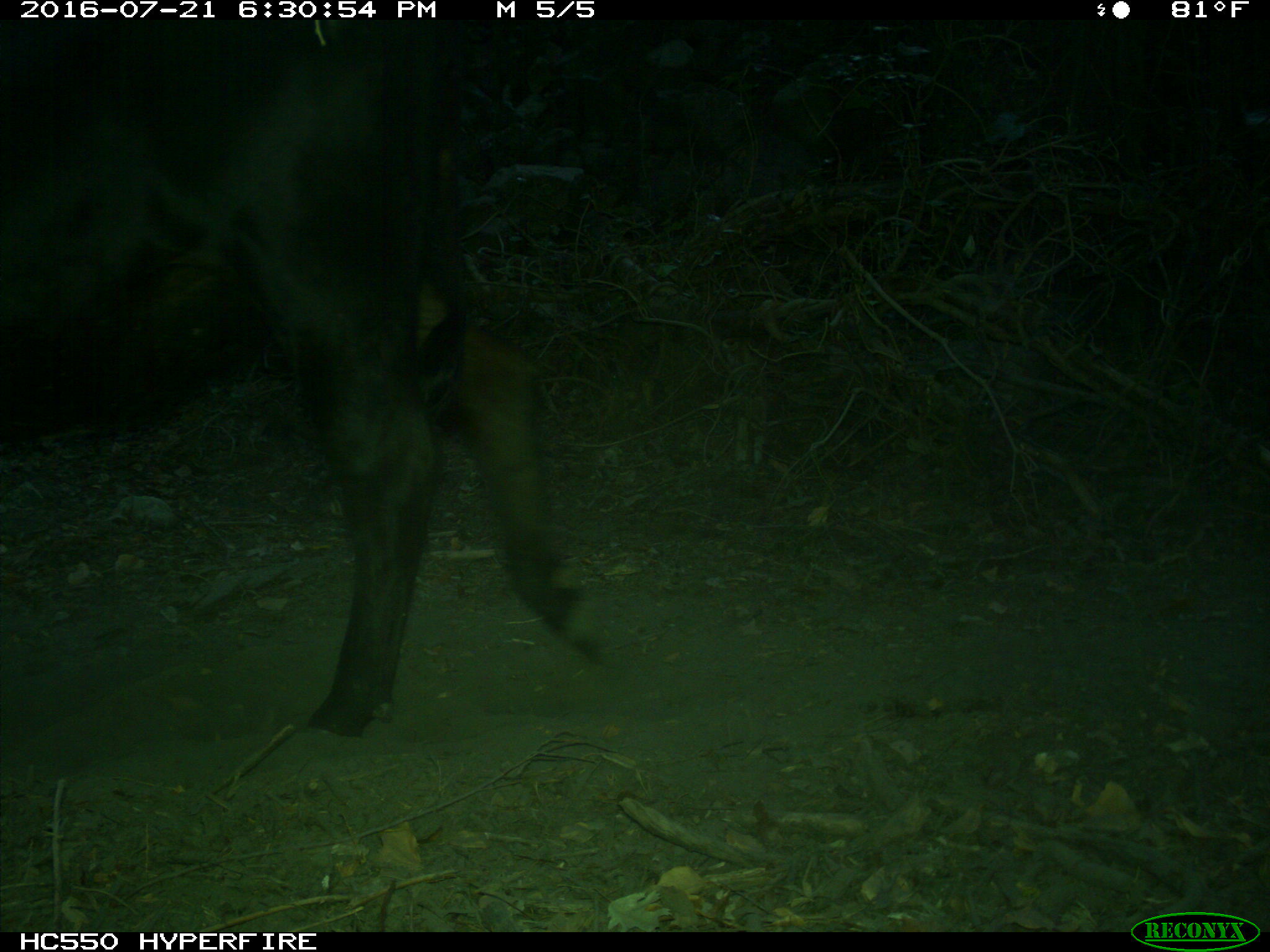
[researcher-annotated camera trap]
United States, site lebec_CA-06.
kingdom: Animalia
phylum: Chordata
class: Mammalia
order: Artiodactyla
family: Bovidae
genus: Bos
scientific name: Bos taurus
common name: domestic cow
Bos taurus (domestic cow).